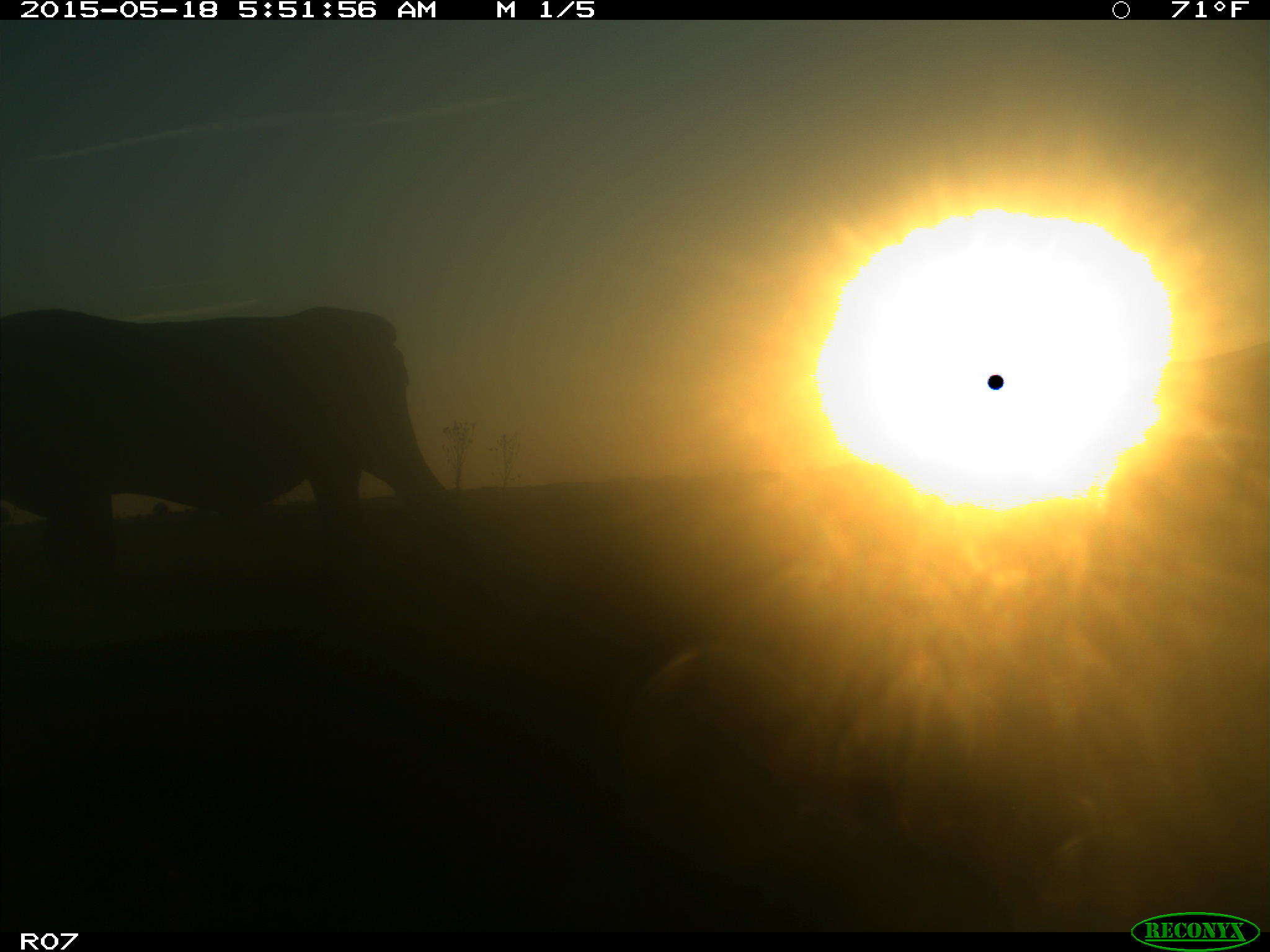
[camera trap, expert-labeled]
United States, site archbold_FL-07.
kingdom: Animalia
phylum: Chordata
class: Mammalia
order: Artiodactyla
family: Bovidae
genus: Bos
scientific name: Bos taurus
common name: domestic cow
Bos taurus (domestic cow).